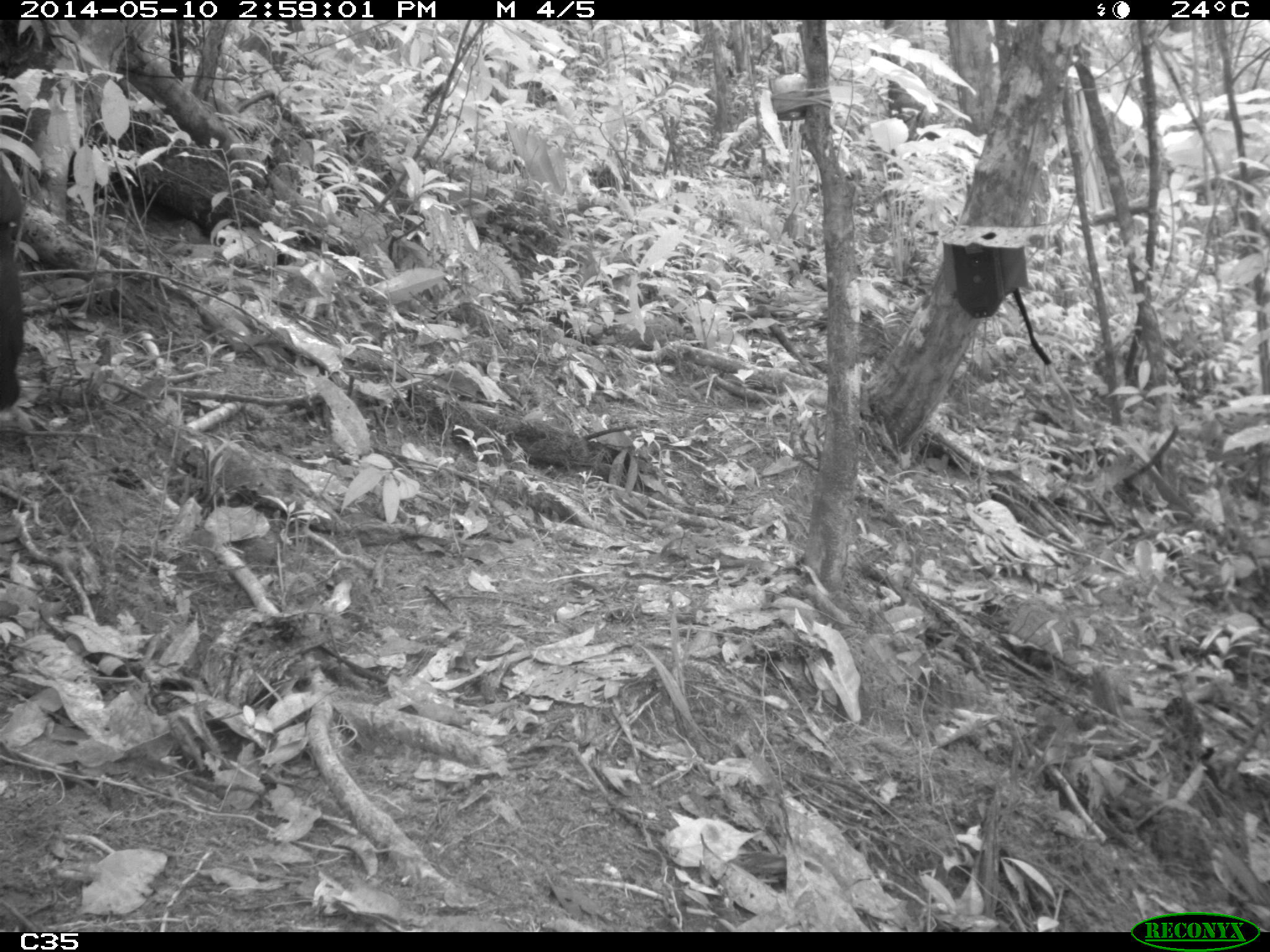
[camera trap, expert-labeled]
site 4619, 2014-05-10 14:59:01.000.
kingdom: Animalia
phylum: Chordata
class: Aves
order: Galliformes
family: Cracidae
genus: Crax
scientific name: Crax alector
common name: black curassow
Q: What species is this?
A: Crax alector (black curassow).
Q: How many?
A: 2.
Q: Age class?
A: Adult.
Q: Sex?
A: Female.